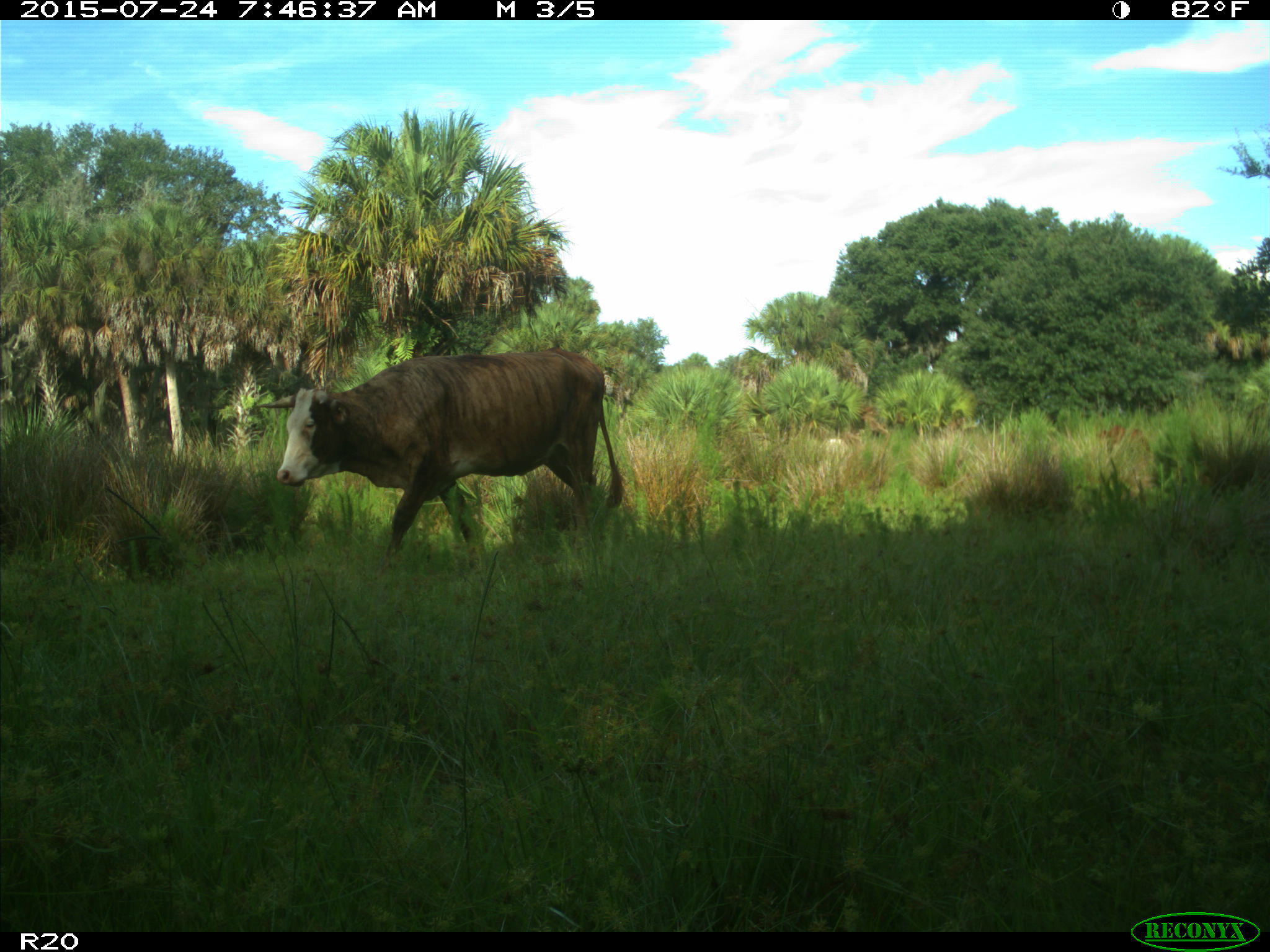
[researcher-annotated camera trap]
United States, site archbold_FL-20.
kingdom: Animalia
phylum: Chordata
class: Mammalia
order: Artiodactyla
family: Bovidae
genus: Bos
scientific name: Bos taurus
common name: domestic cow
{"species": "Bos taurus (domestic cow)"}